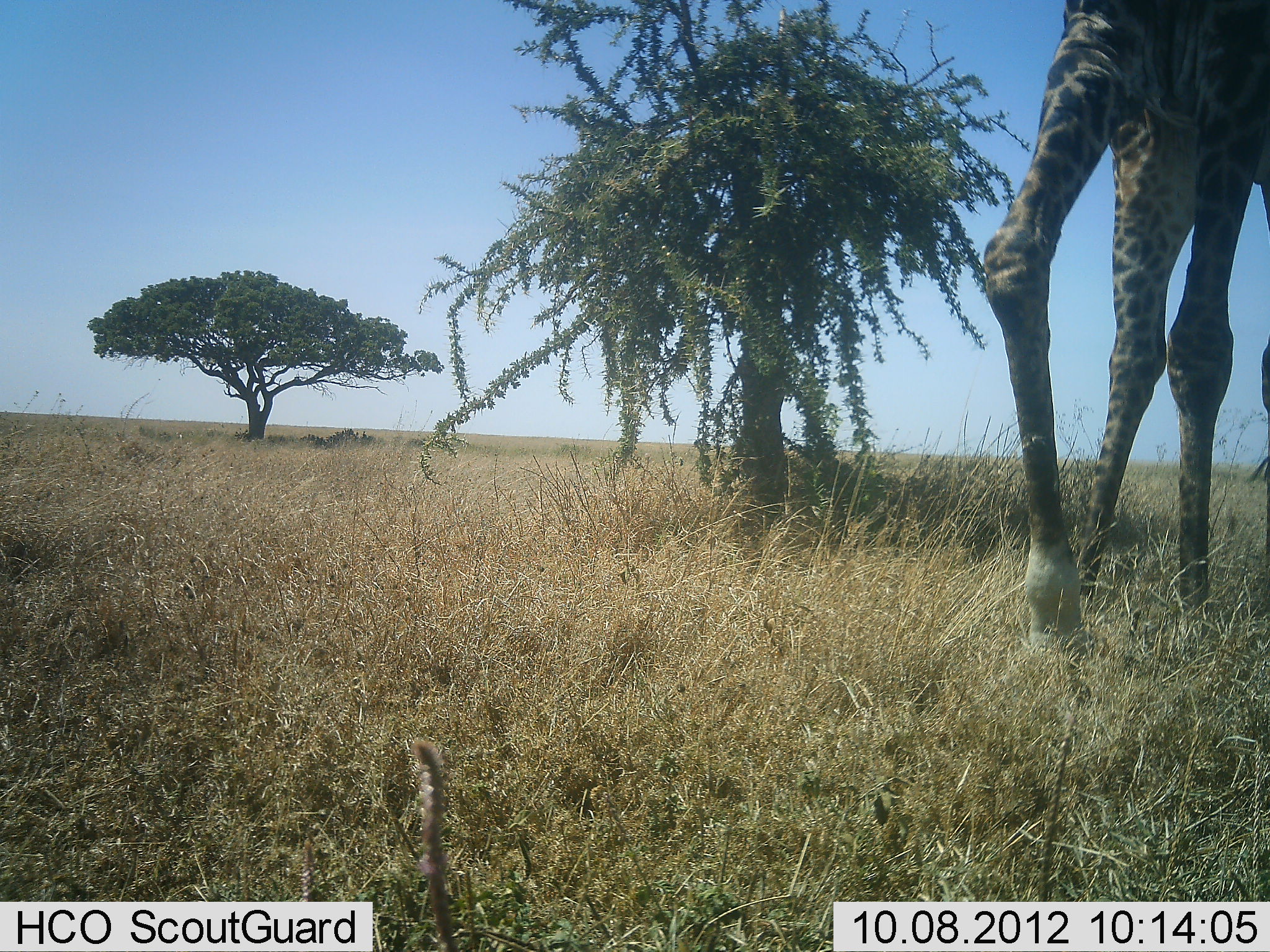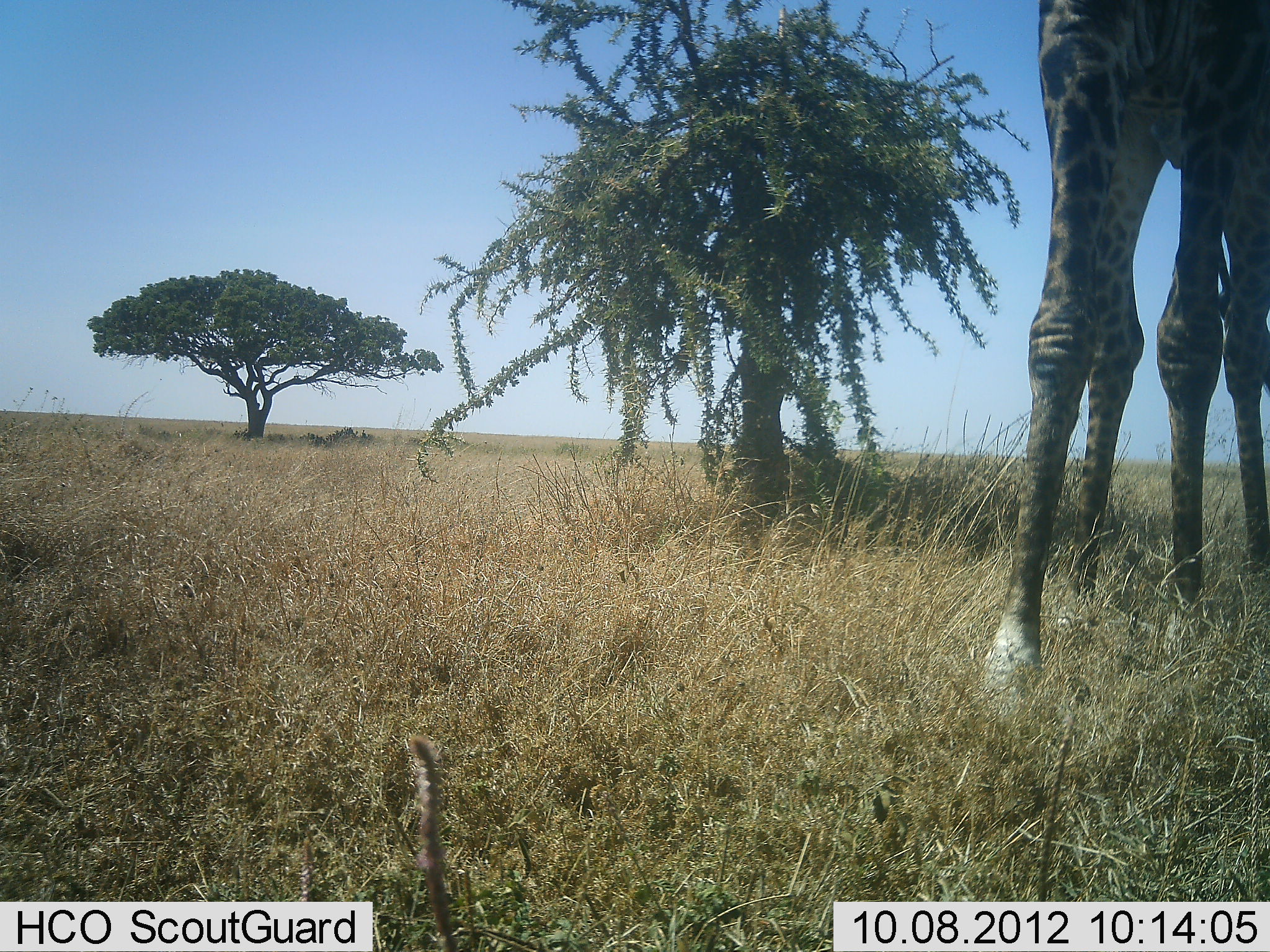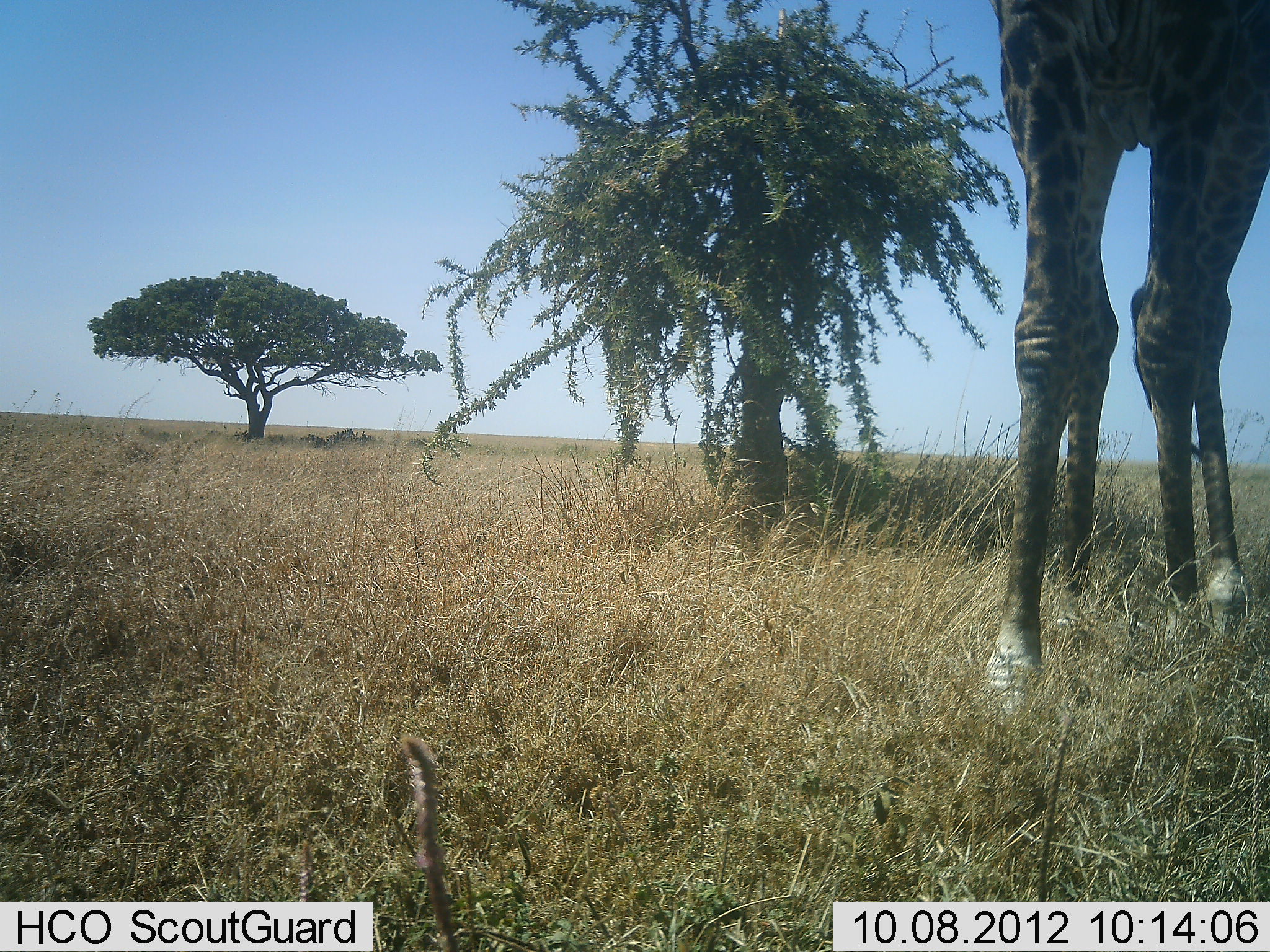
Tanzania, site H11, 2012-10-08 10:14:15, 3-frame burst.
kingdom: Animalia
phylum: Chordata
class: Mammalia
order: Artiodactyla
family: Giraffidae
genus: Giraffa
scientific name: Giraffa camelopardalis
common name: giraffe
Giraffe (Giraffa camelopardalis), count 1. Behavior (volunteer vote fractions): standing 70%, resting 0%, moving 30%, interacting 0%. Young present (vote fraction): 0%. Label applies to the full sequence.